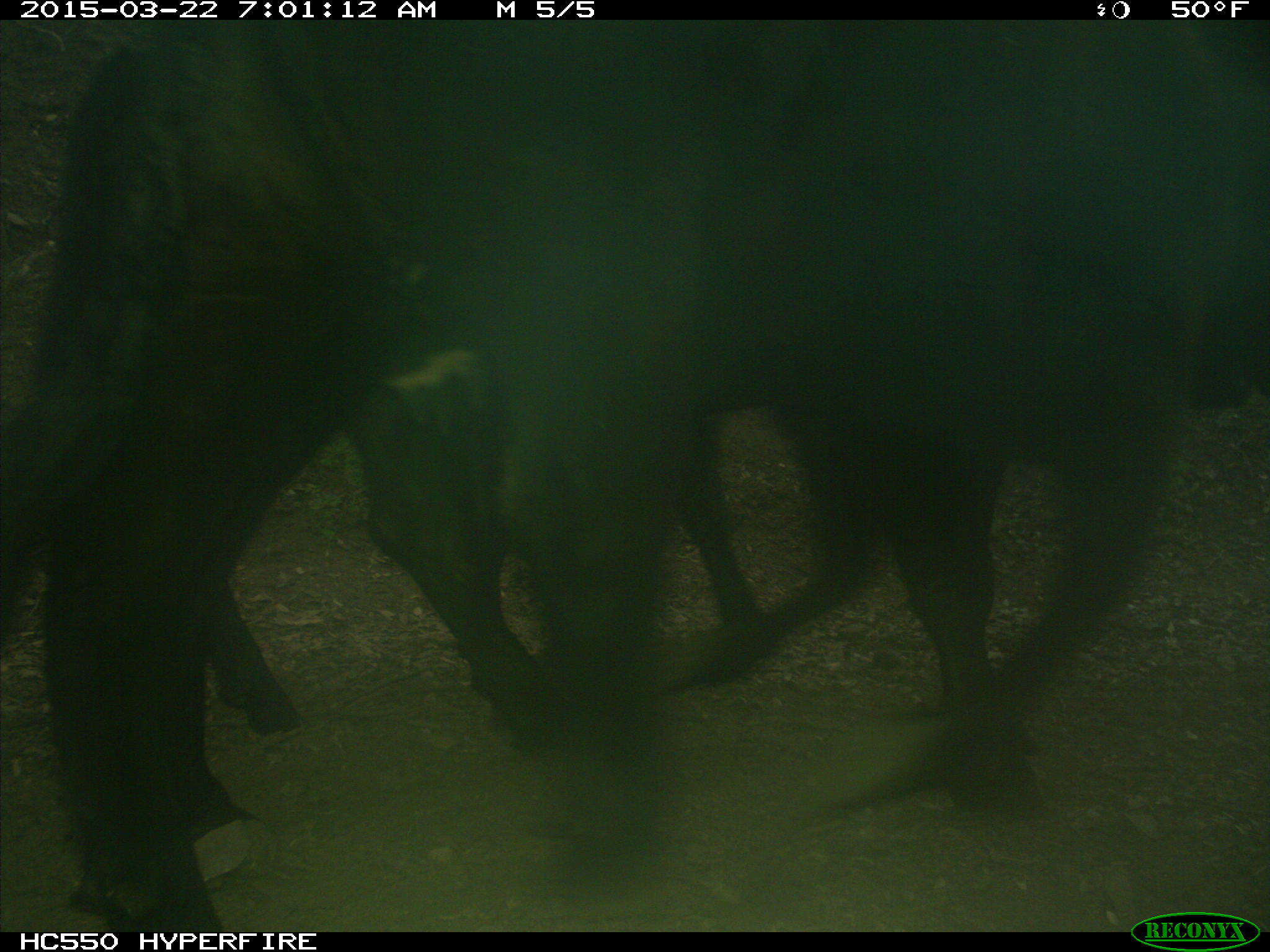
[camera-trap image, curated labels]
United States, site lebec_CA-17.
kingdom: Animalia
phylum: Chordata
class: Mammalia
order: Artiodactyla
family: Bovidae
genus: Bos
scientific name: Bos taurus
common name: domestic cow